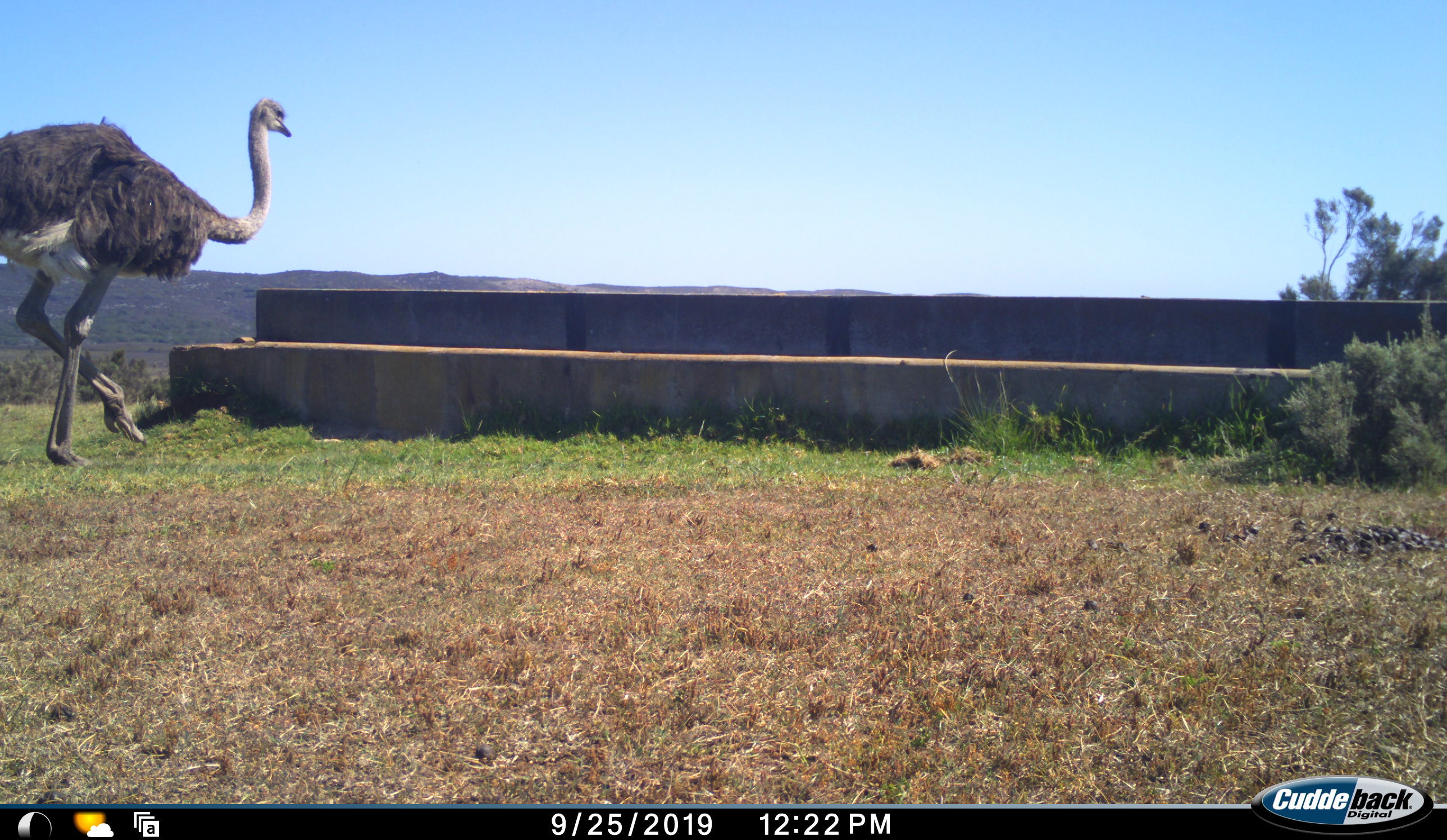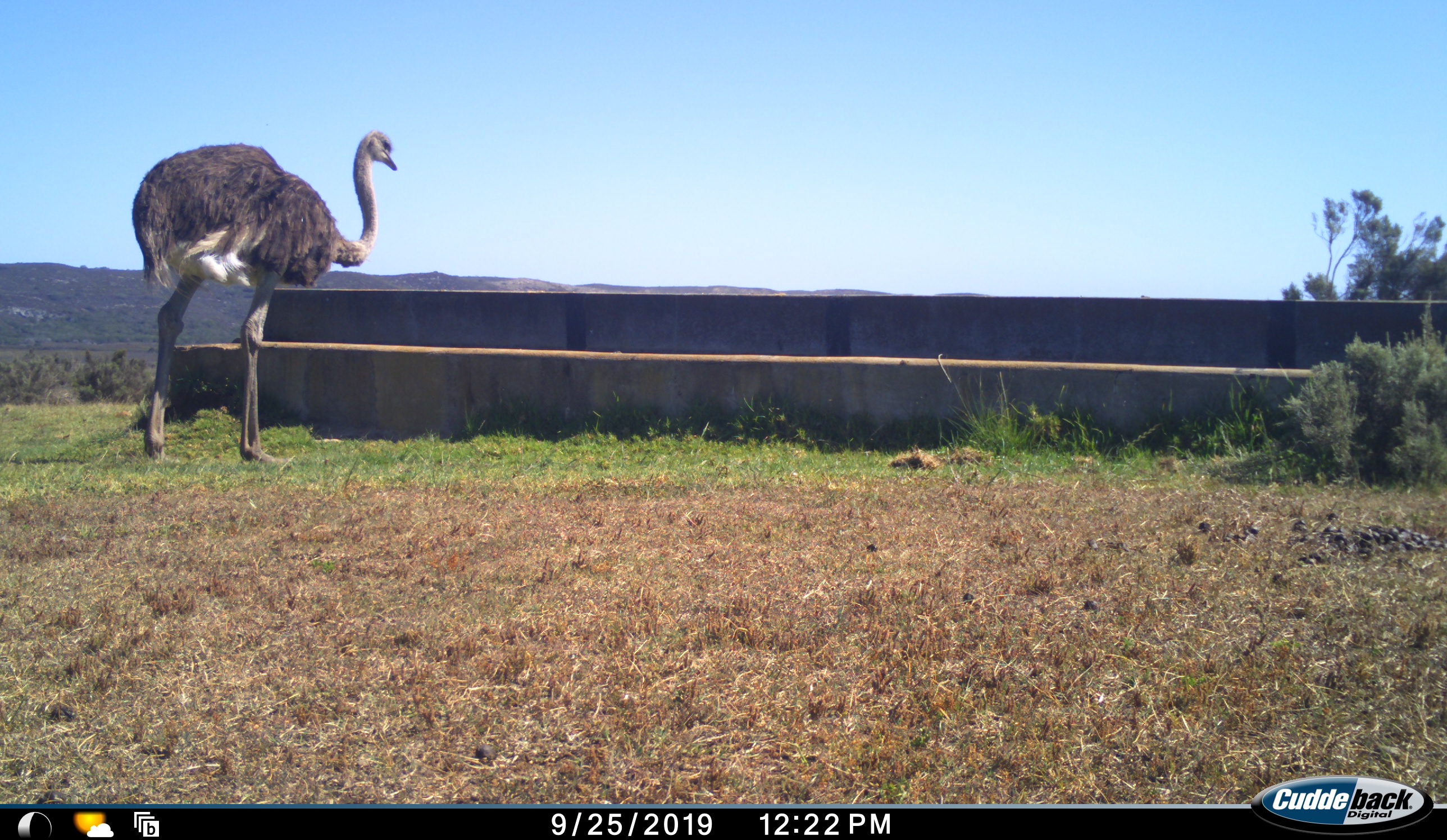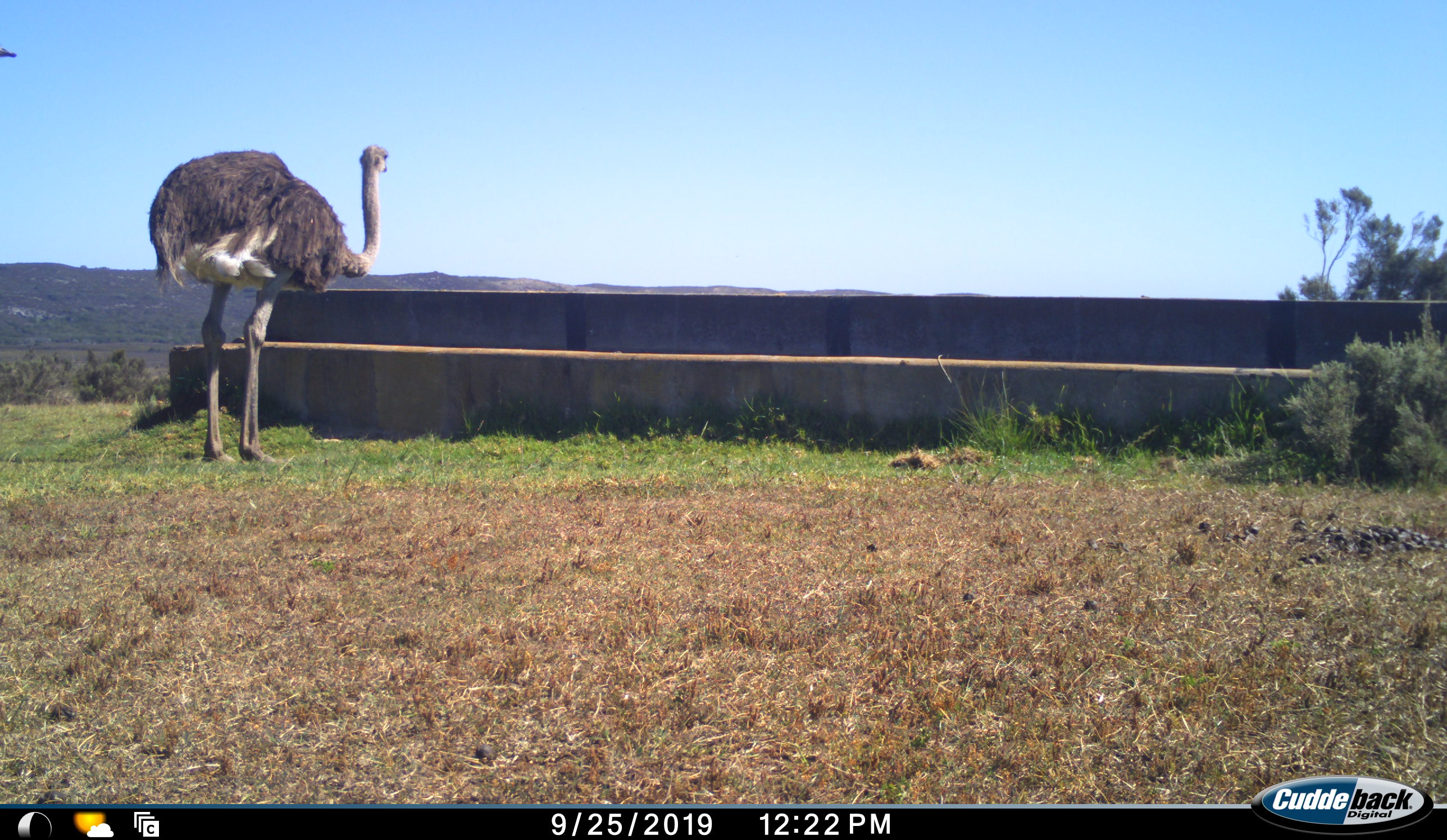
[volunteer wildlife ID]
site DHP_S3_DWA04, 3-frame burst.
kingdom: Animalia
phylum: Chordata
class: Aves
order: Struthioniformes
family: Struthionidae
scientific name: Struthionidae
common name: ostrich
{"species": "ostrich (Struthionidae)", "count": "2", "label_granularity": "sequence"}